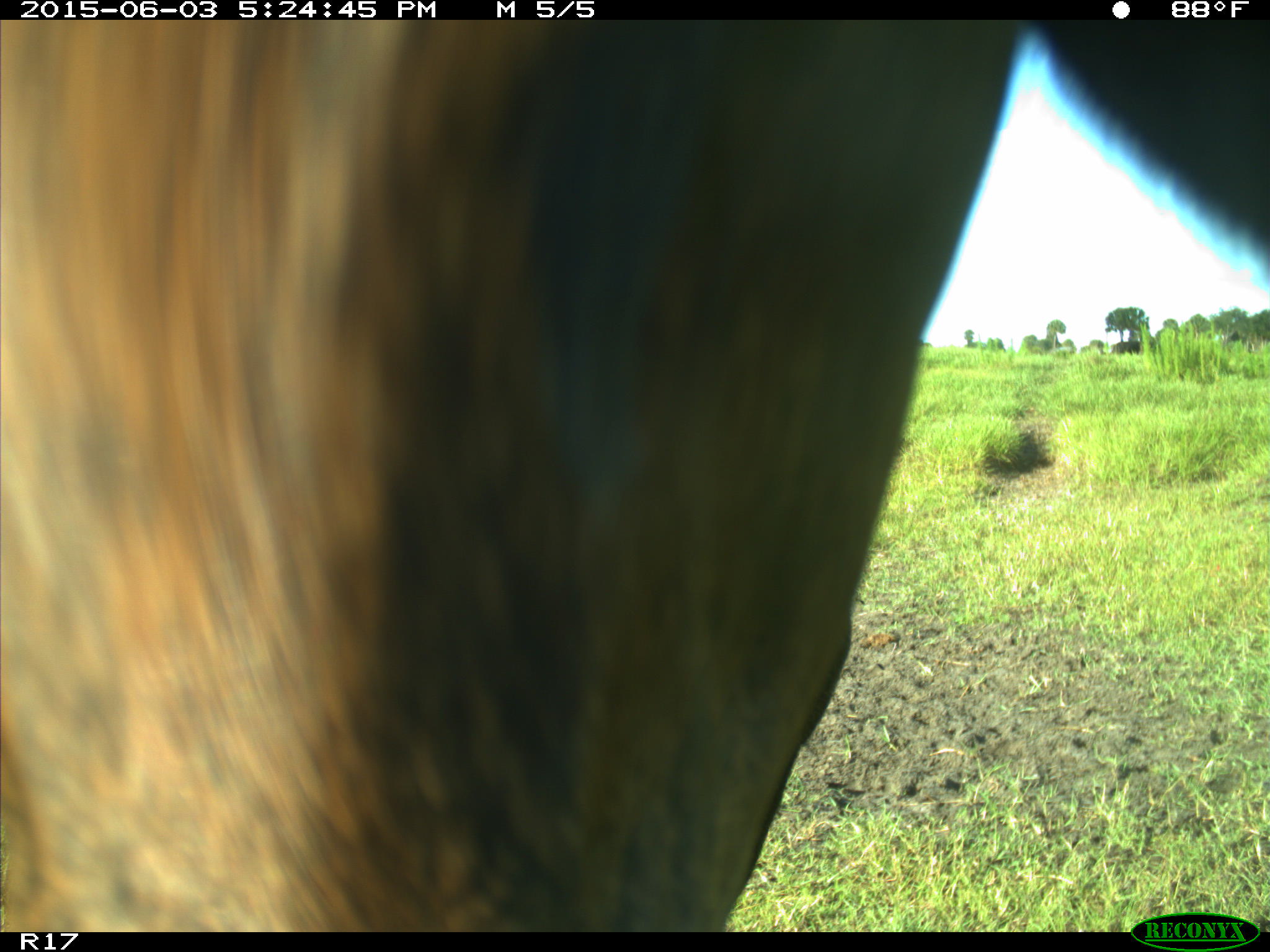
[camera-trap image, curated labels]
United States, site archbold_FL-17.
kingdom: Animalia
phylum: Chordata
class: Mammalia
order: Artiodactyla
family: Bovidae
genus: Bos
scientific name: Bos taurus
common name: domestic cow